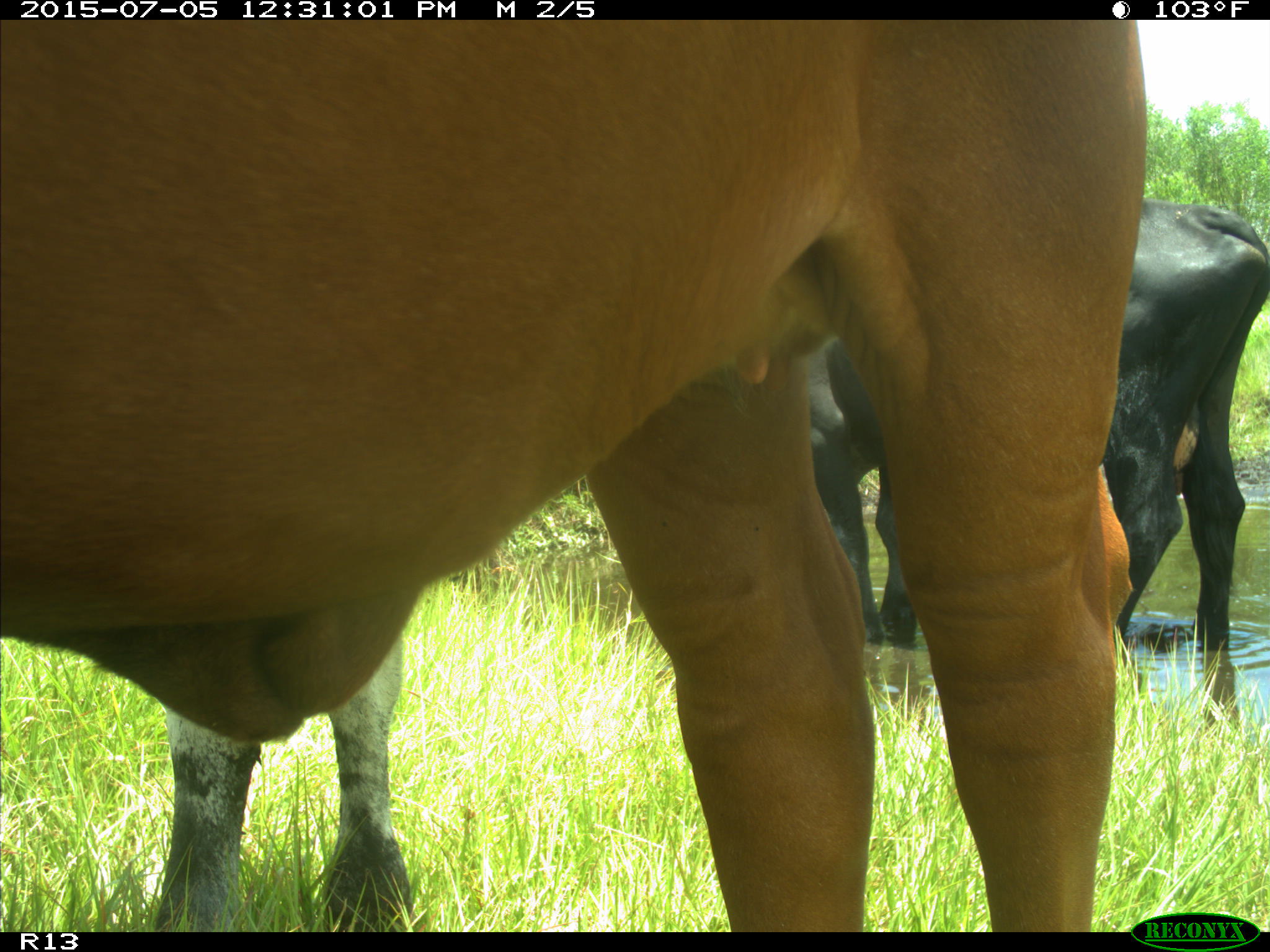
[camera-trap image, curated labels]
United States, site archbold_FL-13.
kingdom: Animalia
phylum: Chordata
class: Mammalia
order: Artiodactyla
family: Bovidae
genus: Bos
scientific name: Bos taurus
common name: domestic cow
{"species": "Bos taurus (domestic cow)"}